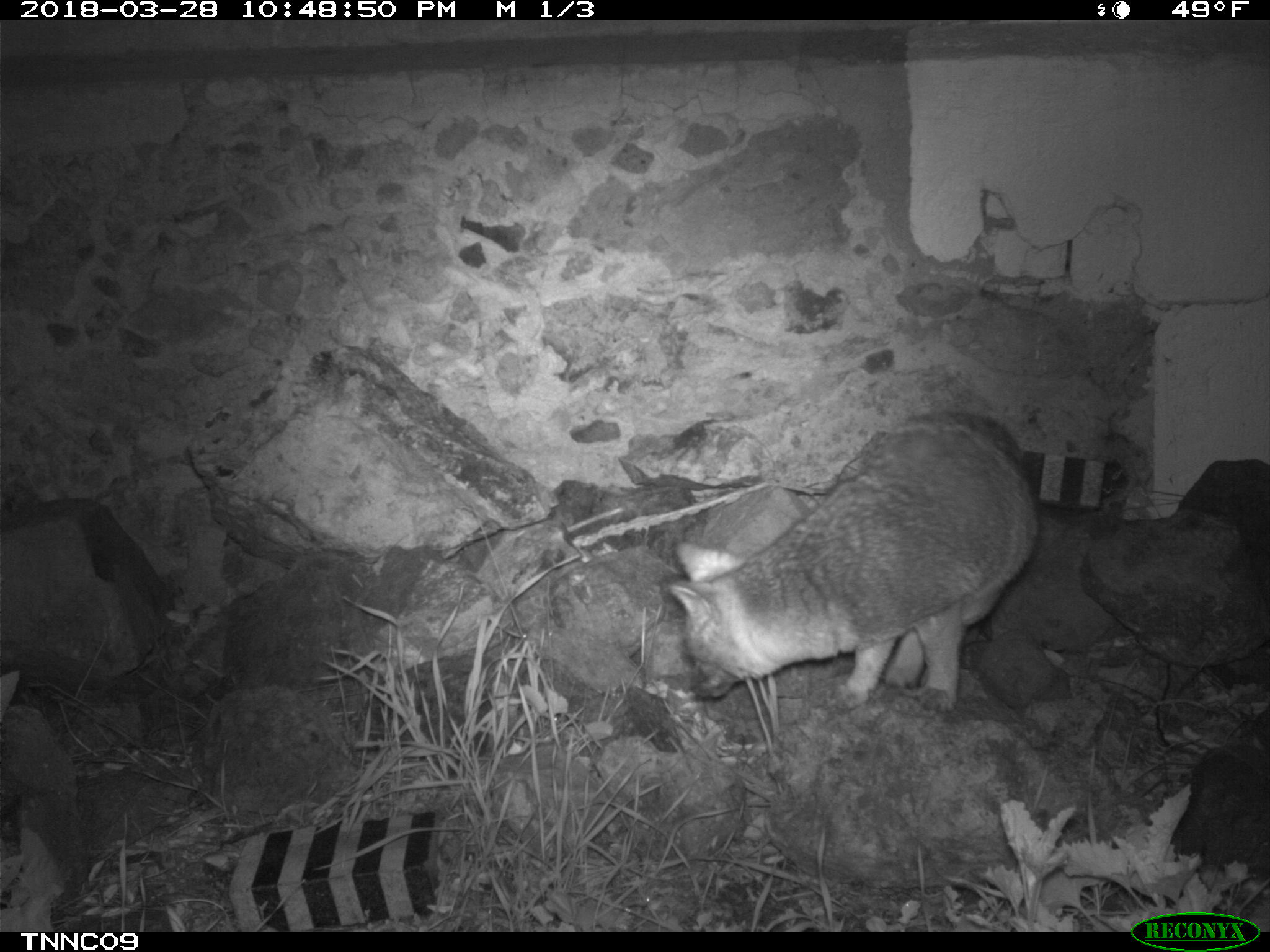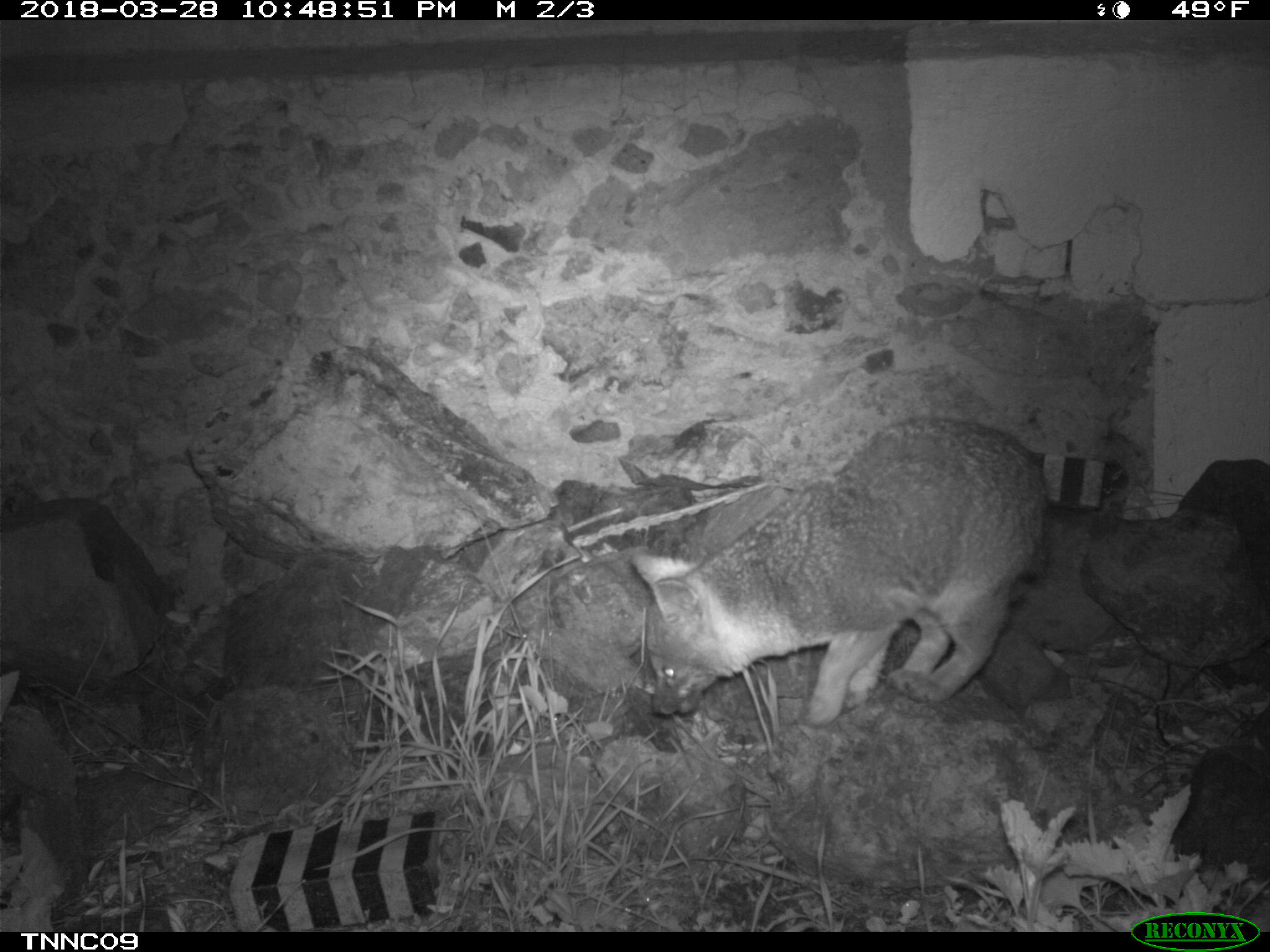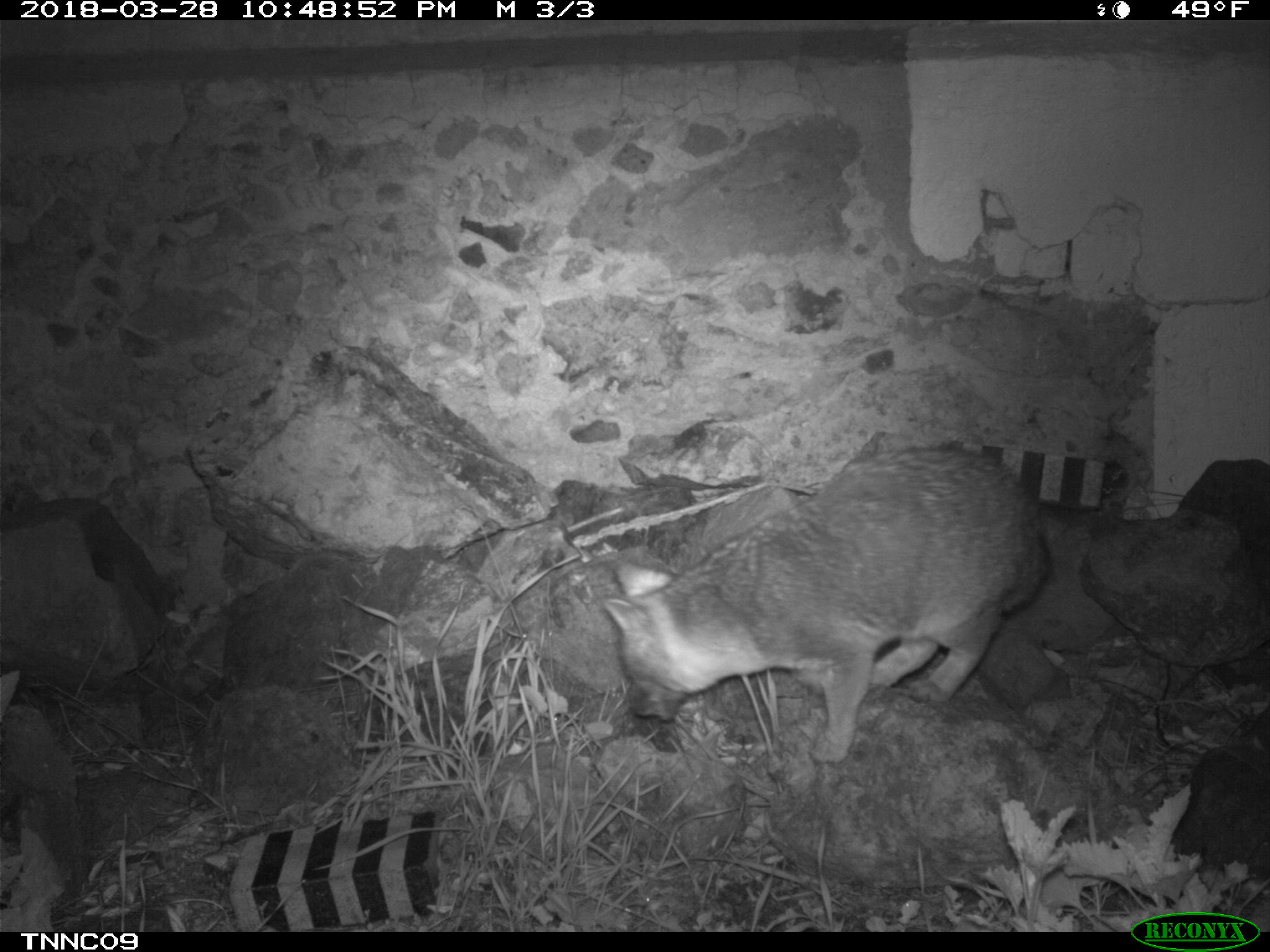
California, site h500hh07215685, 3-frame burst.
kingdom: Animalia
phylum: Chordata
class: Mammalia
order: Carnivora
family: Canidae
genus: Urocyon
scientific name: Urocyon littoralis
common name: island fox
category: fox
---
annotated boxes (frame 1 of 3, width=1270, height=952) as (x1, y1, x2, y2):
fox: (667, 405, 1041, 713)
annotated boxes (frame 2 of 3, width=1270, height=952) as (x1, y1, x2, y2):
fox: (627, 416, 1047, 727)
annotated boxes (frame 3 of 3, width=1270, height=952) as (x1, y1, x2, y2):
fox: (602, 444, 1051, 760)